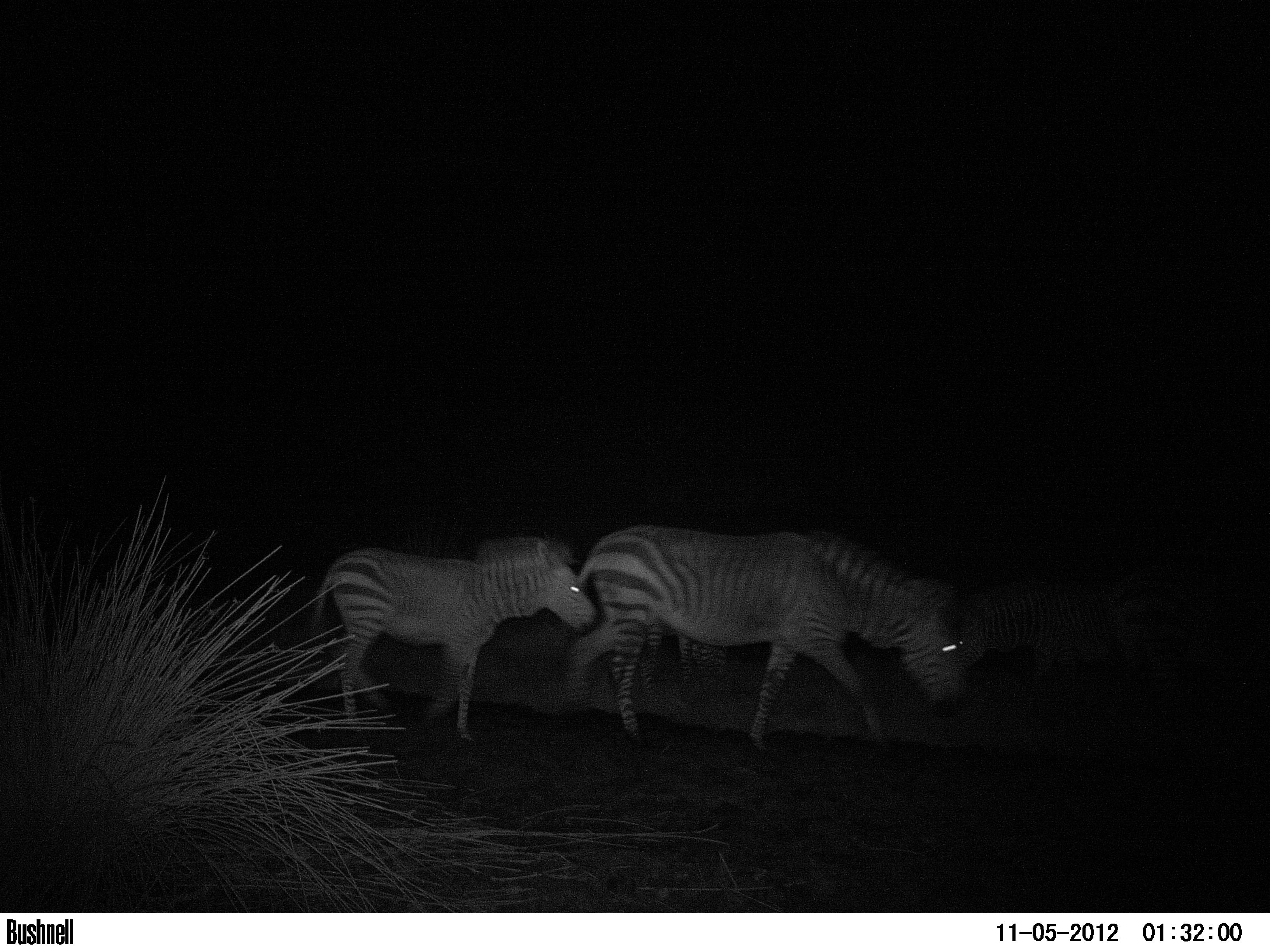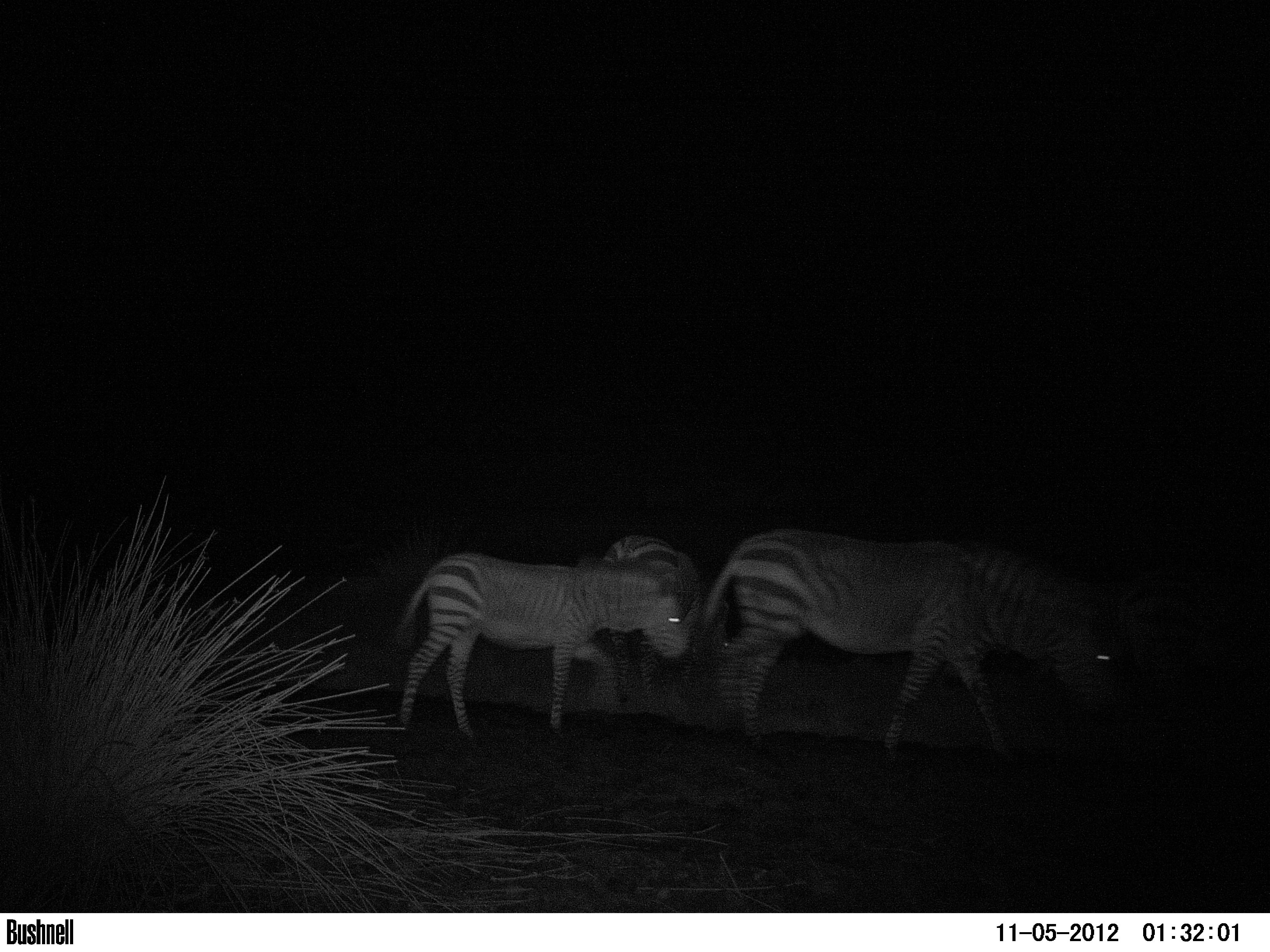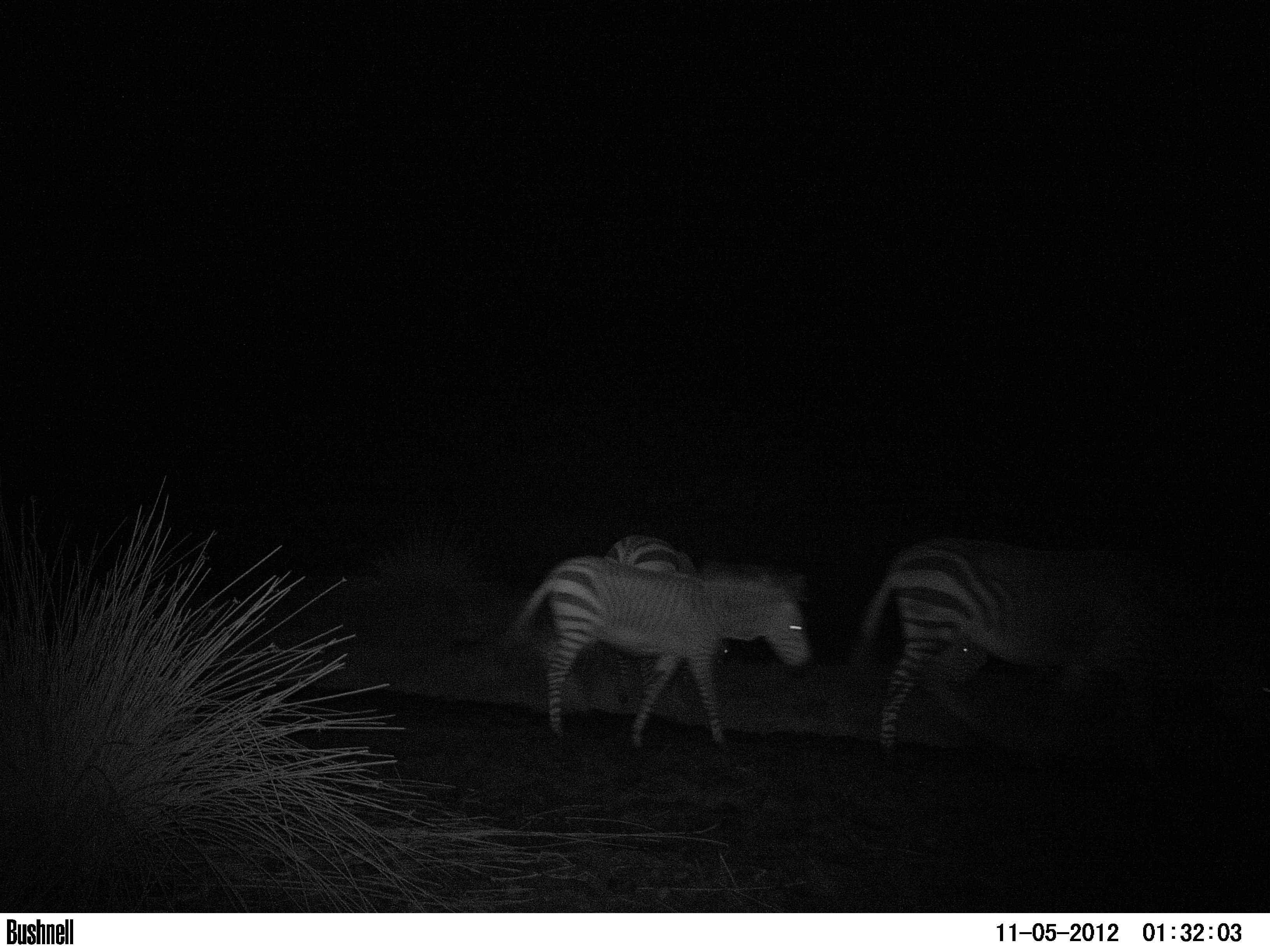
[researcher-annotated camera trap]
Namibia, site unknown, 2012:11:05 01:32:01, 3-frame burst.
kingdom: Animalia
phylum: Chordata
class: Mammalia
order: Perissodactyla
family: Equidae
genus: Equus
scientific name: Equus zebra hartmannae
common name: hartmann's mountain zebra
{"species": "Equus zebra hartmannae (hartmann's mountain zebra)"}